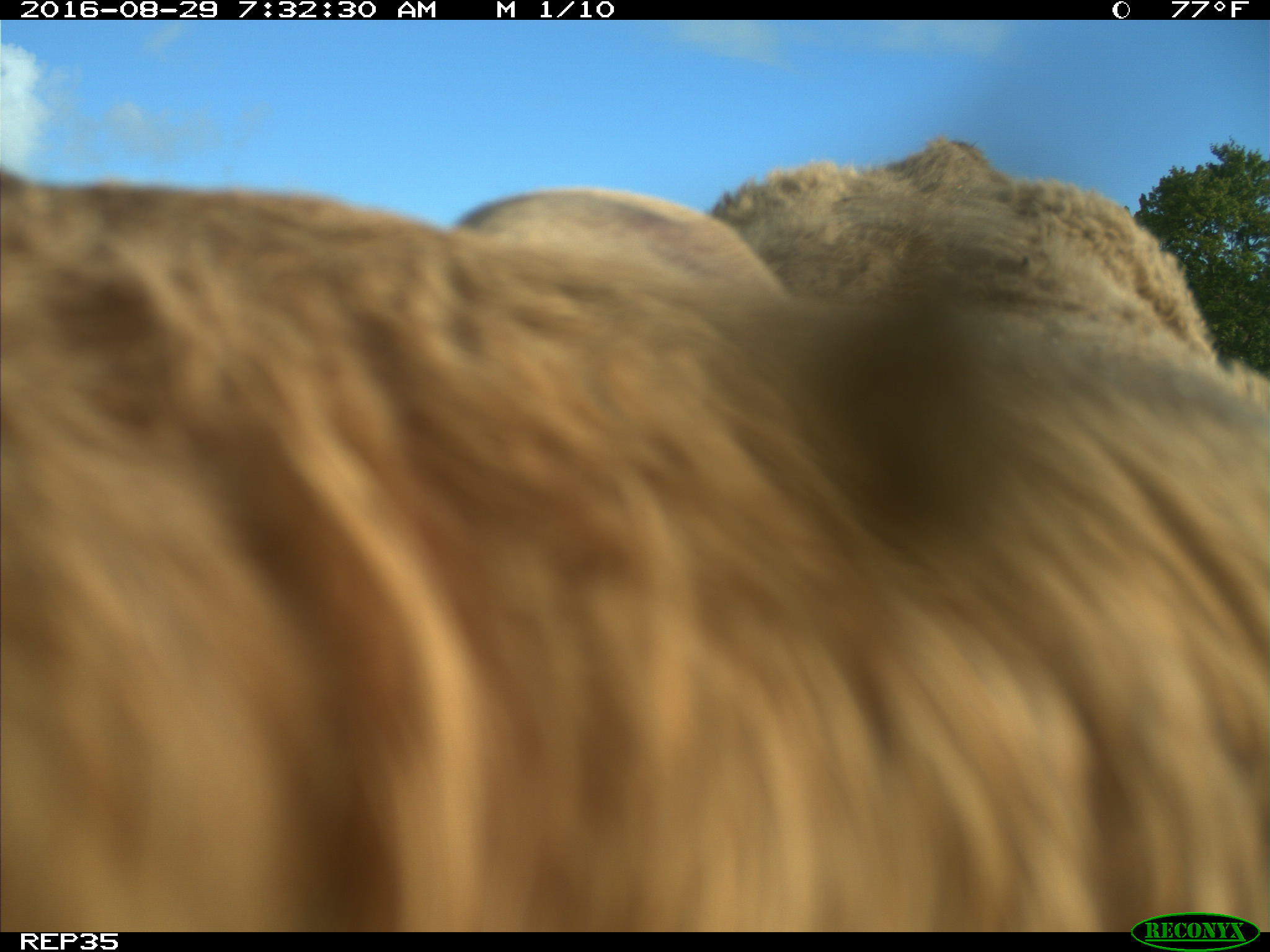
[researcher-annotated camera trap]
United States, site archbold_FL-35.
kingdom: Animalia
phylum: Chordata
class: Mammalia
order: Artiodactyla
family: Bovidae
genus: Bos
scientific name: Bos taurus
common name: domestic cow